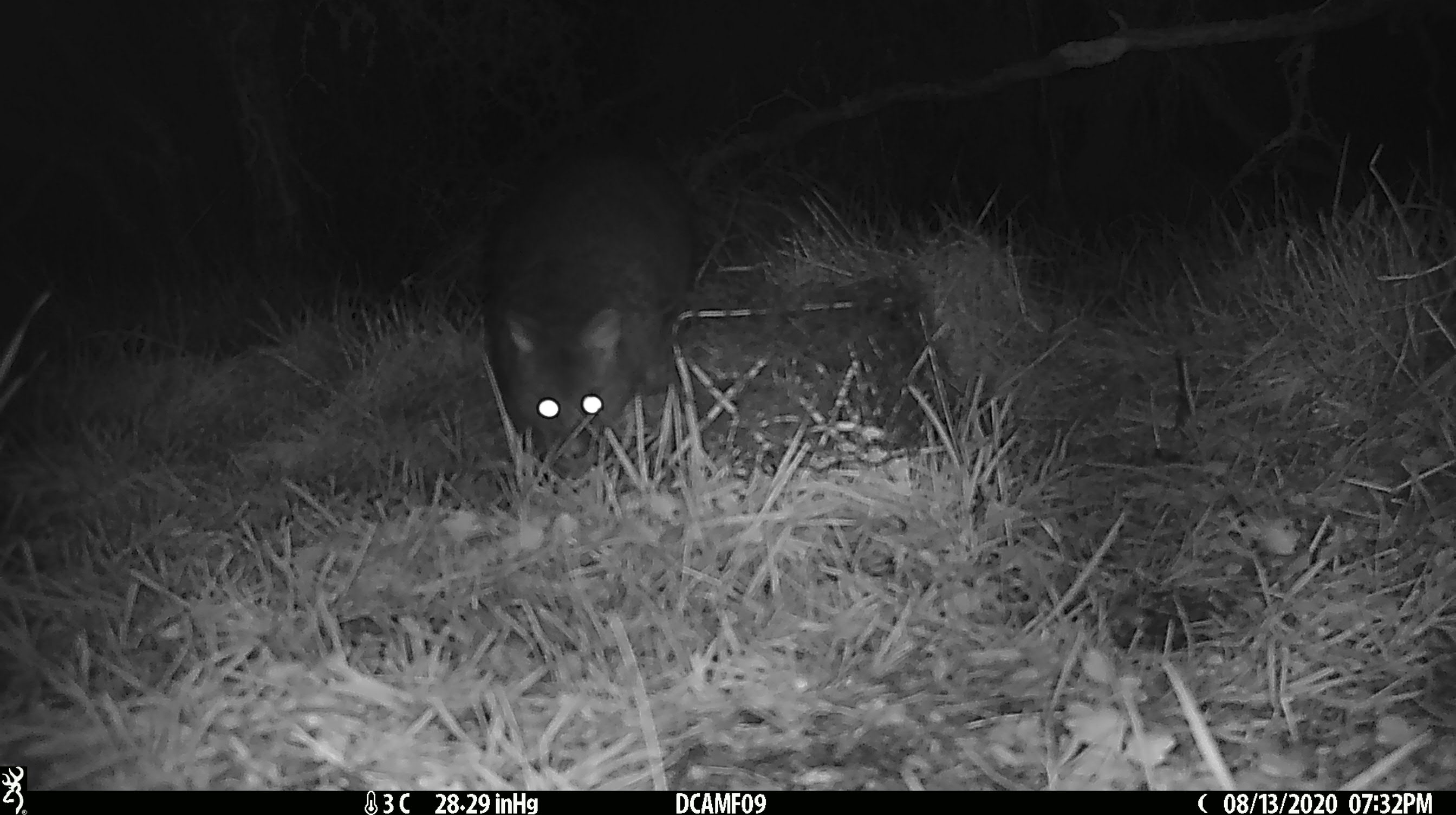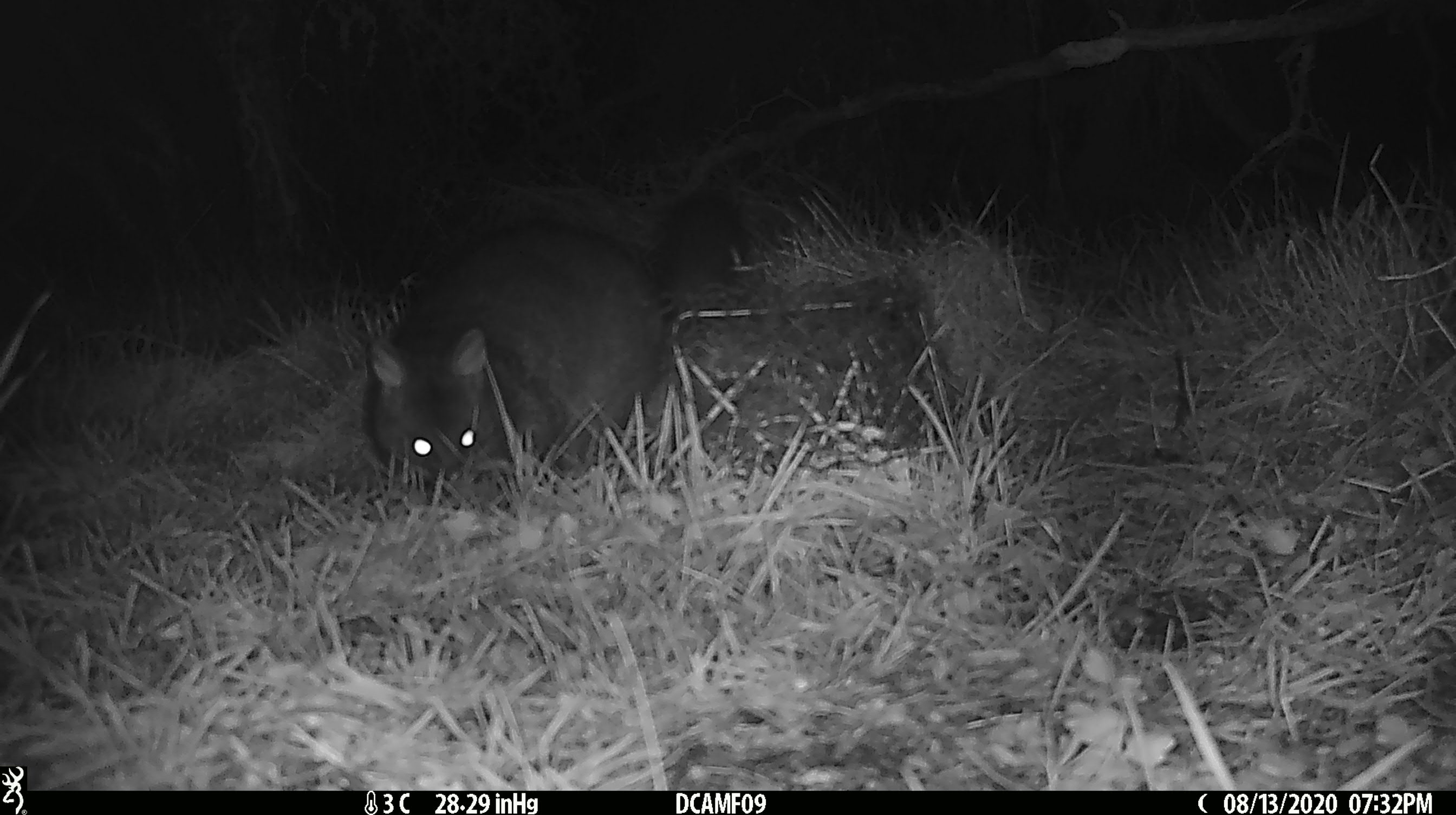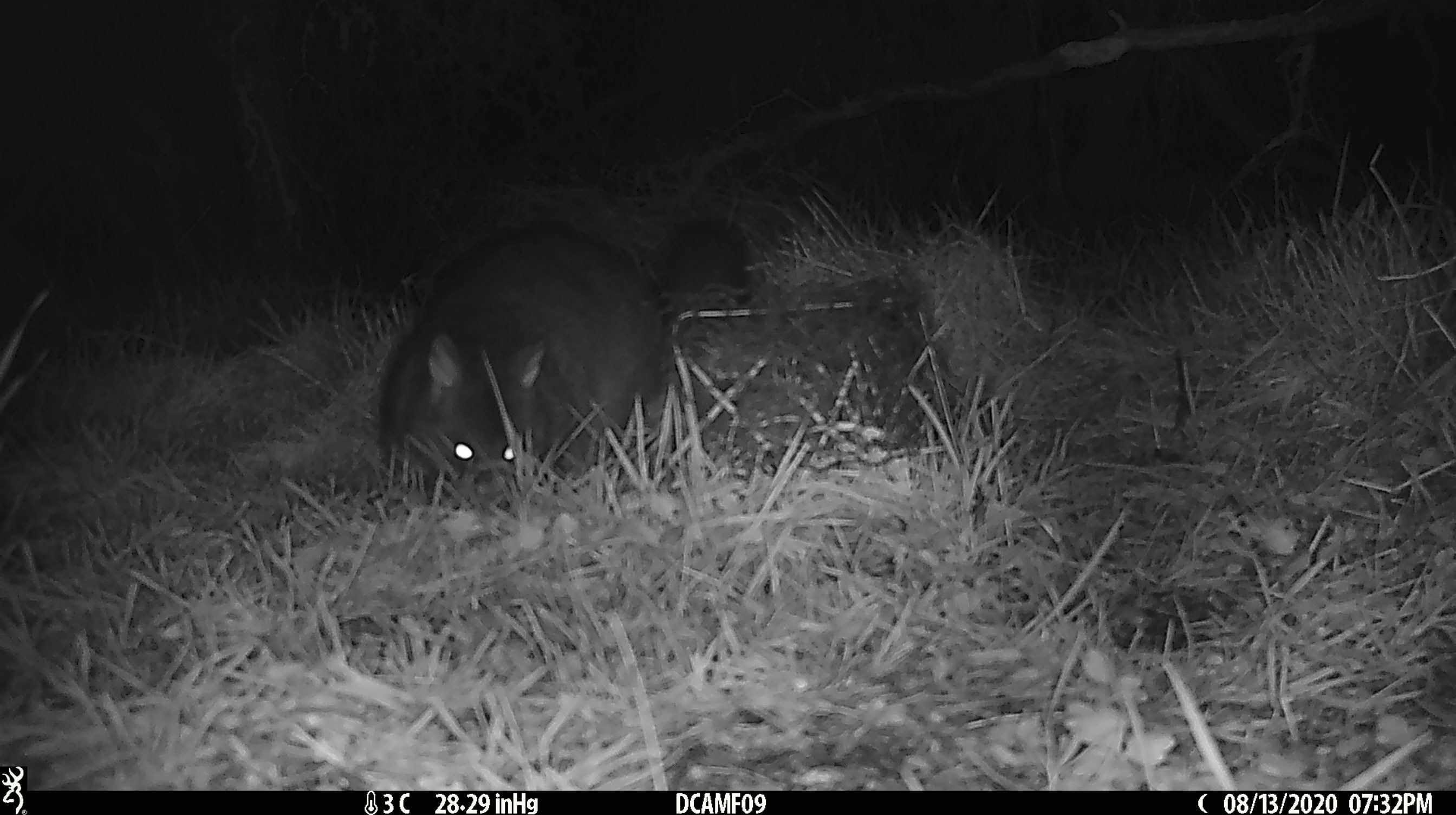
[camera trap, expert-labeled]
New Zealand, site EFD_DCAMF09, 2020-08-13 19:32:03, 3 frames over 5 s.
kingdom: Animalia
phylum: Chordata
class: Mammalia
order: Diprotodontia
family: Phalangeridae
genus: Trichosurus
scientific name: Trichosurus vulpecula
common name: common brushtail possum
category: possum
Possum (common brushtail possum) (Trichosurus vulpecula).